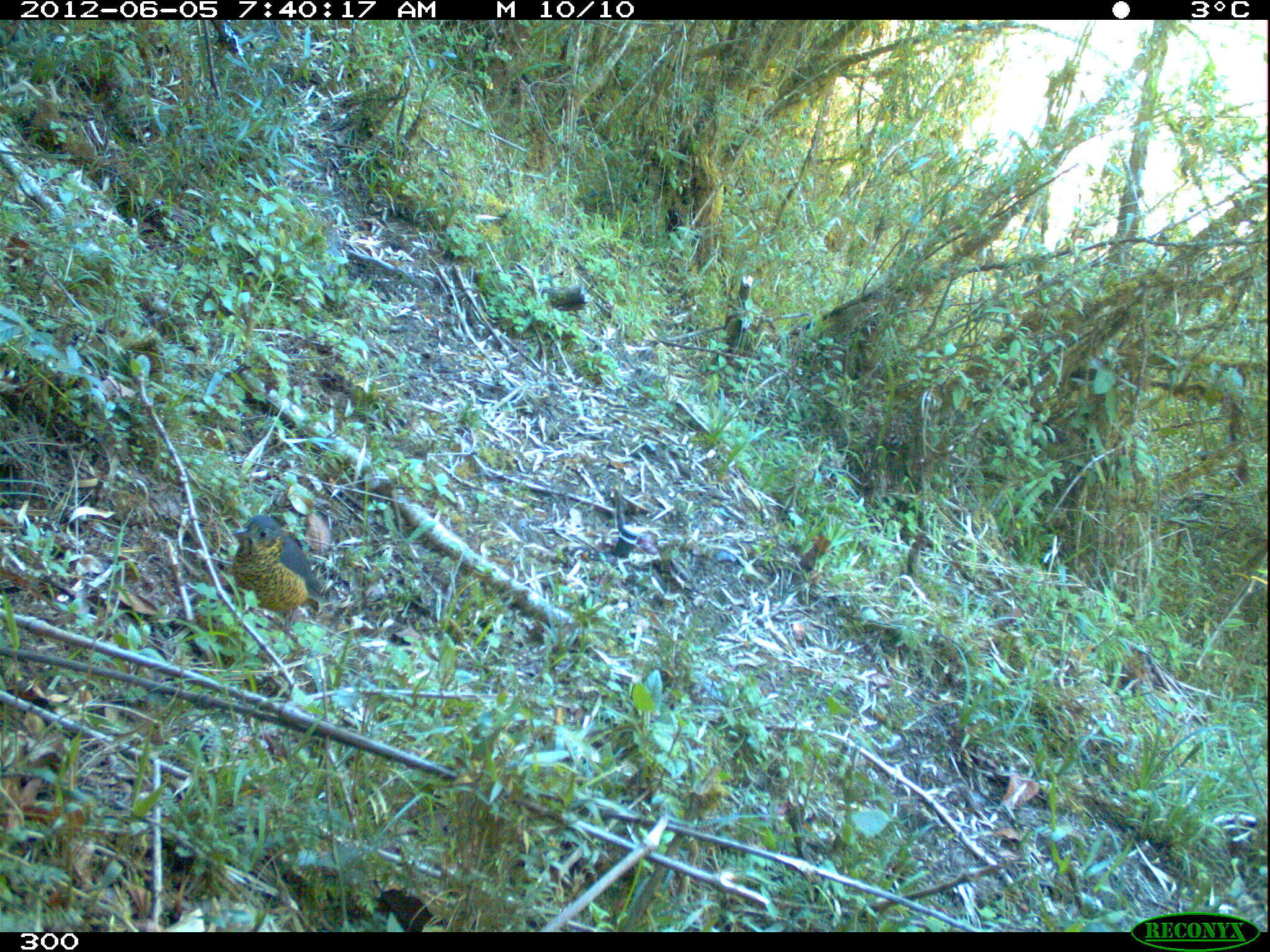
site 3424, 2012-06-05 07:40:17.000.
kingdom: Animalia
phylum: Chordata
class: Aves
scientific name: Aves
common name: bird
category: unknown bird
Unknown bird (bird) (Aves).